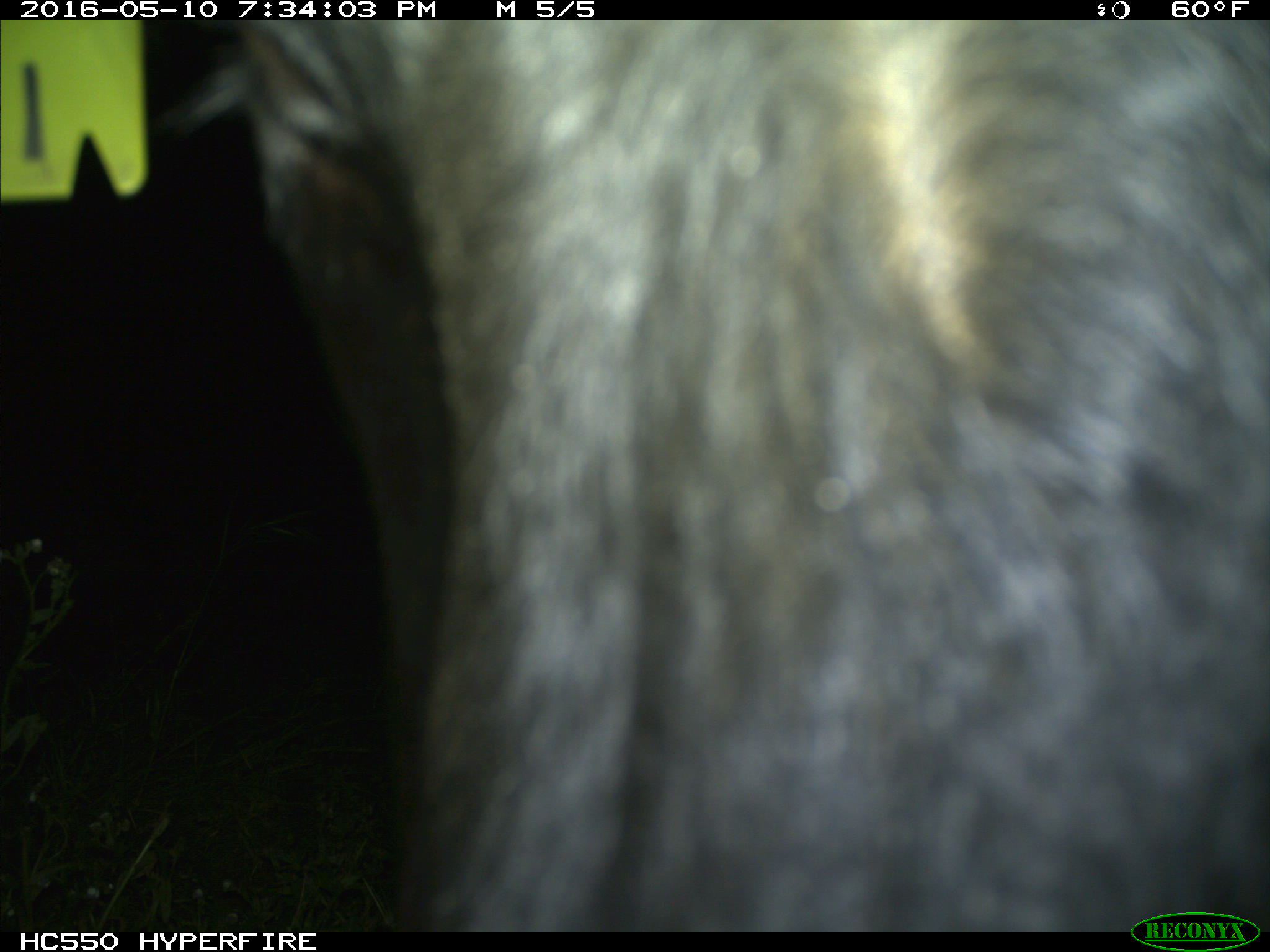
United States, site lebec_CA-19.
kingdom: Animalia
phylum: Chordata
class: Mammalia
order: Artiodactyla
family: Bovidae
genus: Bos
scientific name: Bos taurus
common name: domestic cow